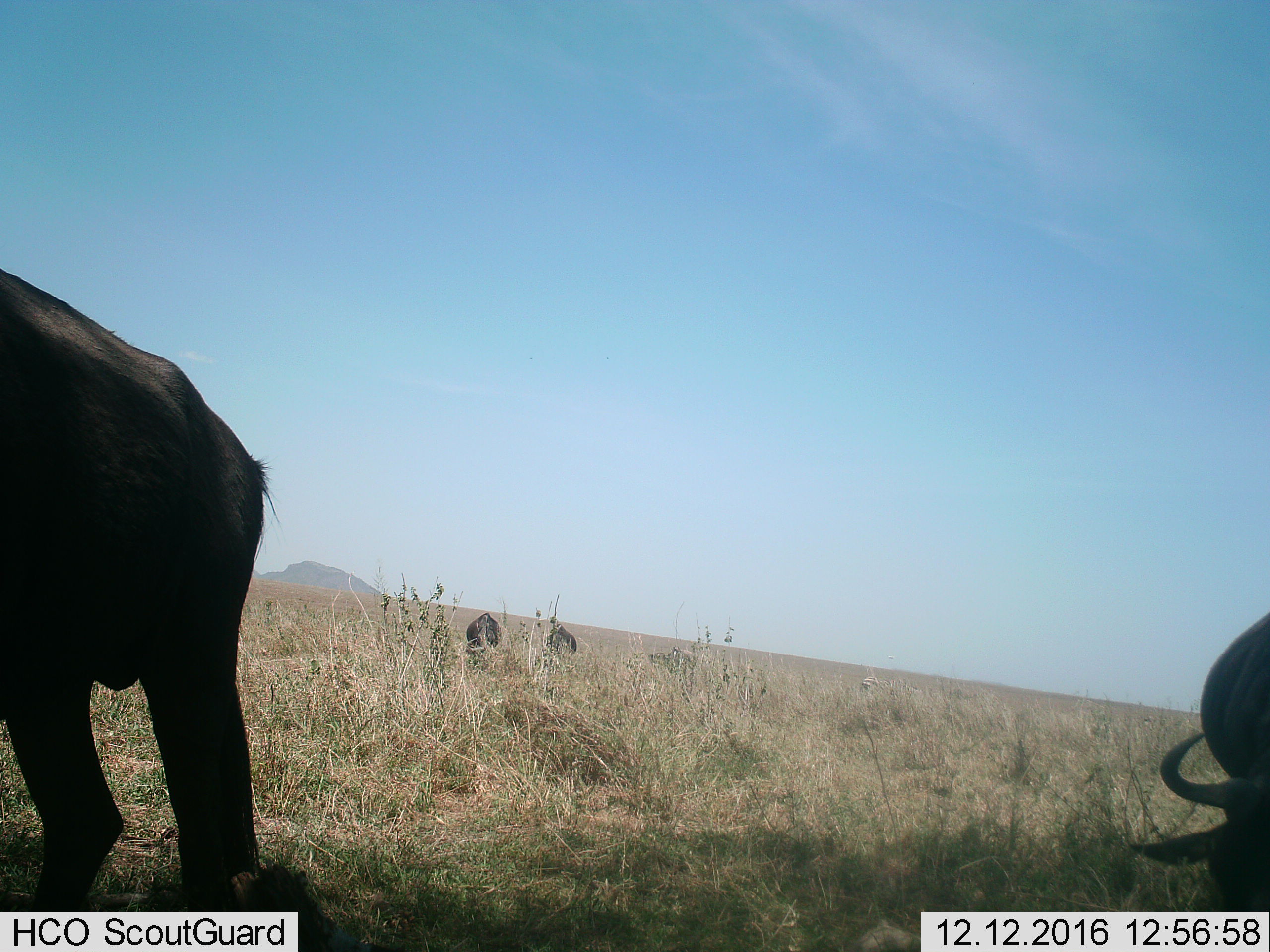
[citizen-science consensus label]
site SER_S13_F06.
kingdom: Animalia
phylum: Chordata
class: Mammalia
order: Artiodactyla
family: Bovidae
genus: Connochaetes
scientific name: Connochaetes taurinus taurinus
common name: blue wildebeest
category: wildebeestblue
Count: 4.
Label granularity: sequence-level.